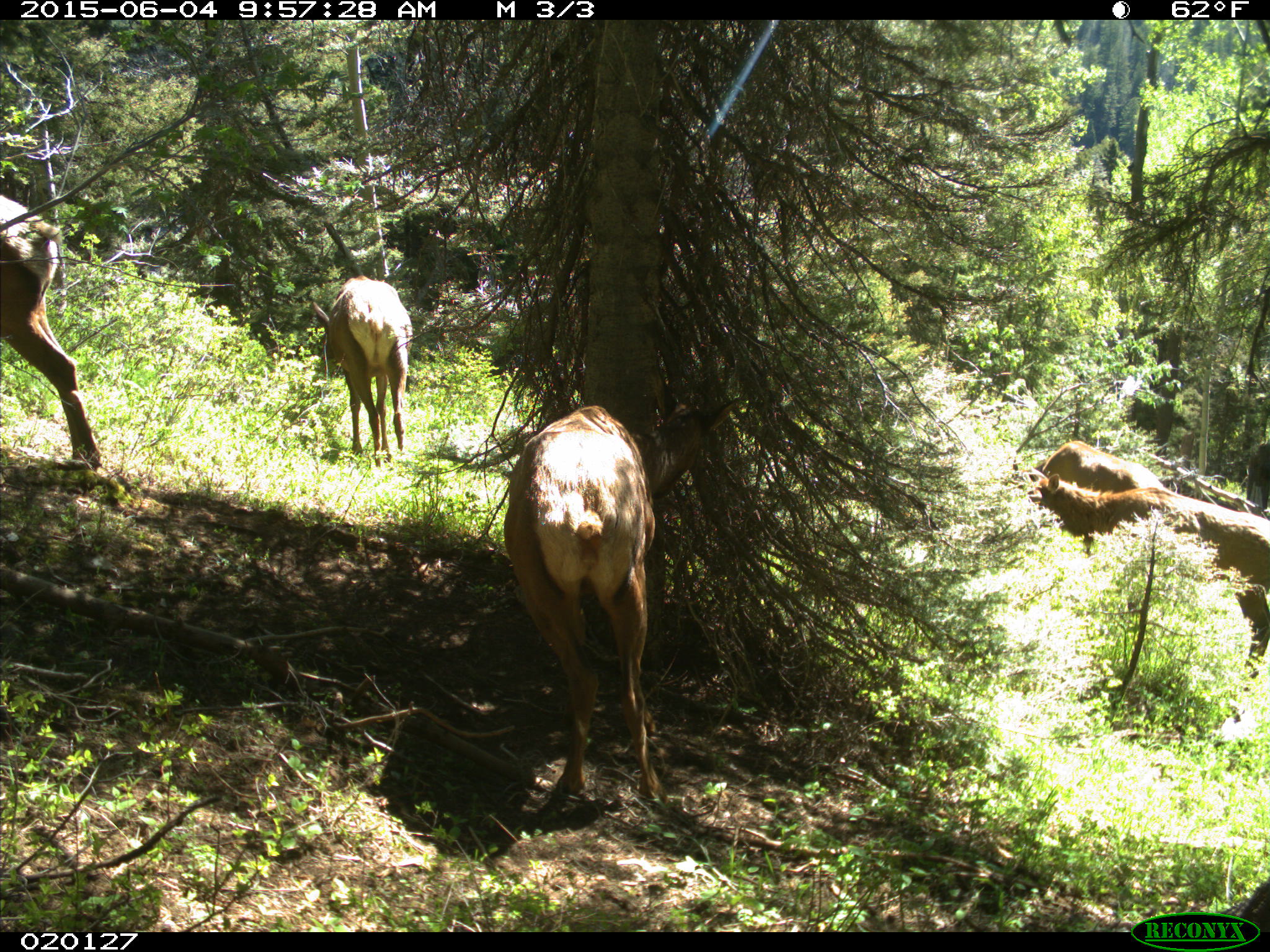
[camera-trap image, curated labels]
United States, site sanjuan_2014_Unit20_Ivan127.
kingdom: Animalia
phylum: Chordata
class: Mammalia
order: Artiodactyla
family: Cervidae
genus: Cervus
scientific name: Cervus elaphus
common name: red deer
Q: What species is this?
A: Cervus elaphus (red deer).